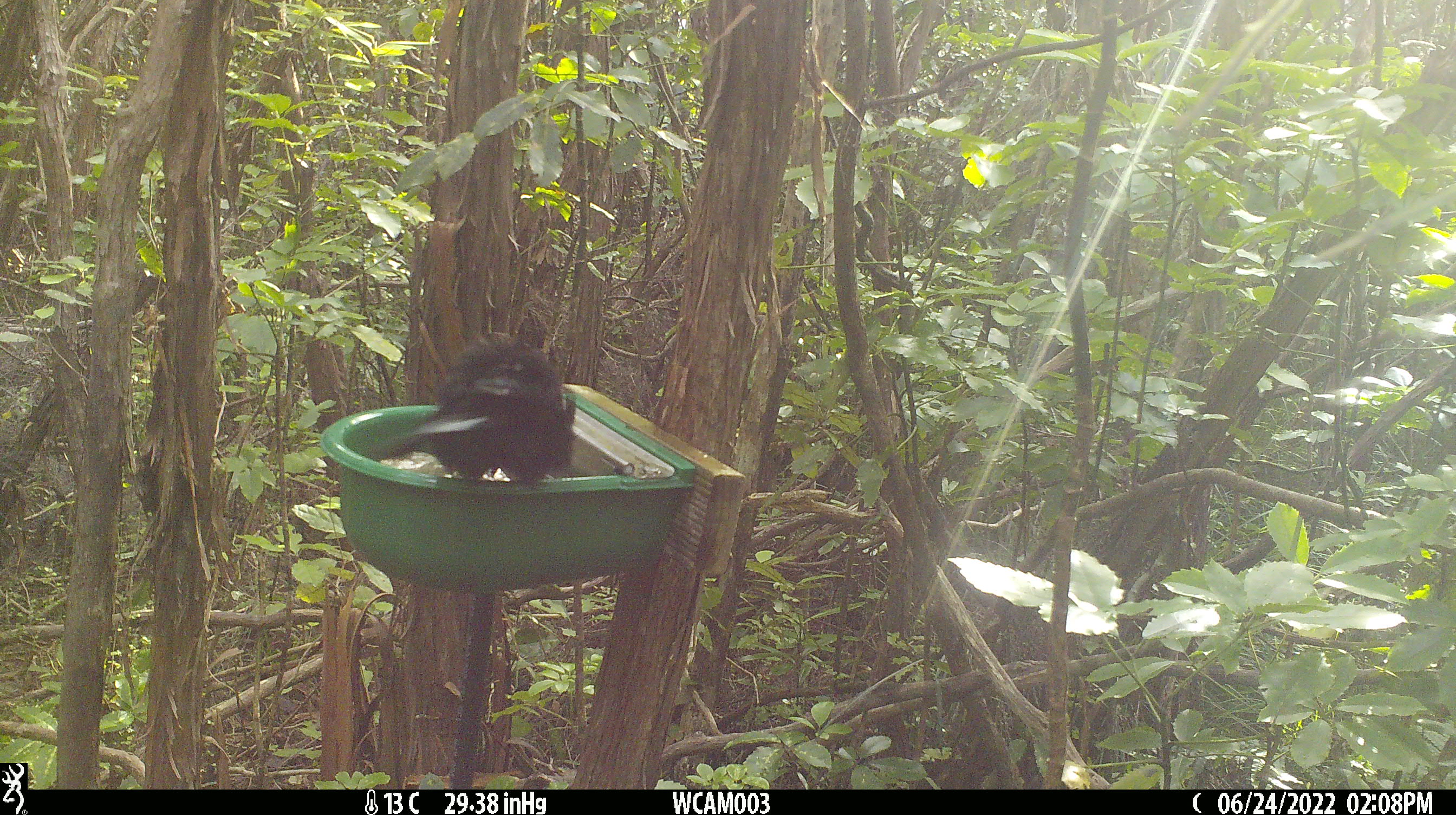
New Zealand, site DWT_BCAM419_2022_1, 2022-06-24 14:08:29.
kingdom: Animalia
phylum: Chordata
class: Aves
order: Passeriformes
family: Meliphagidae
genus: Prosthemadera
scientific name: Prosthemadera novaeseelandiae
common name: tui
Tui (Prosthemadera novaeseelandiae).